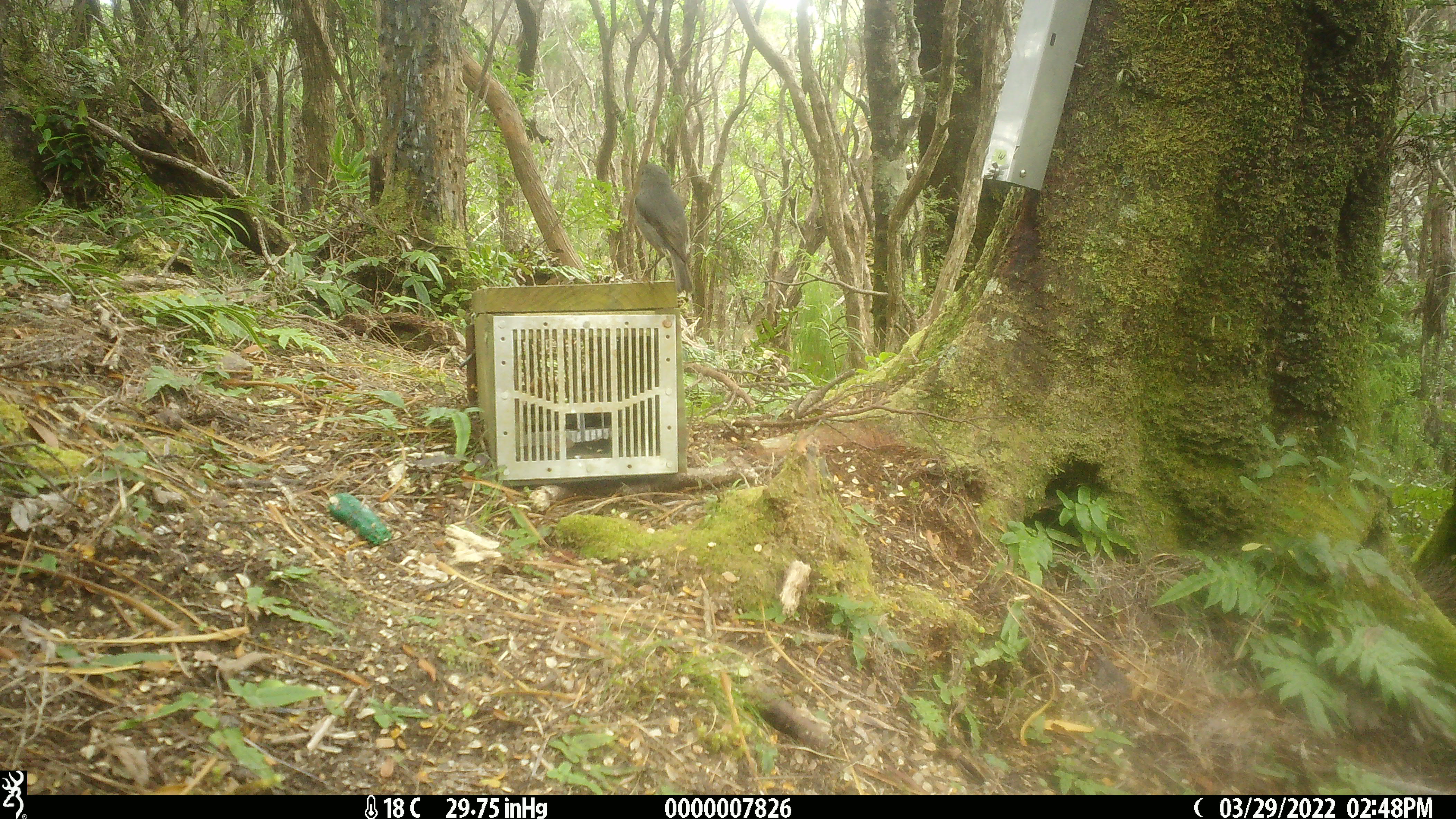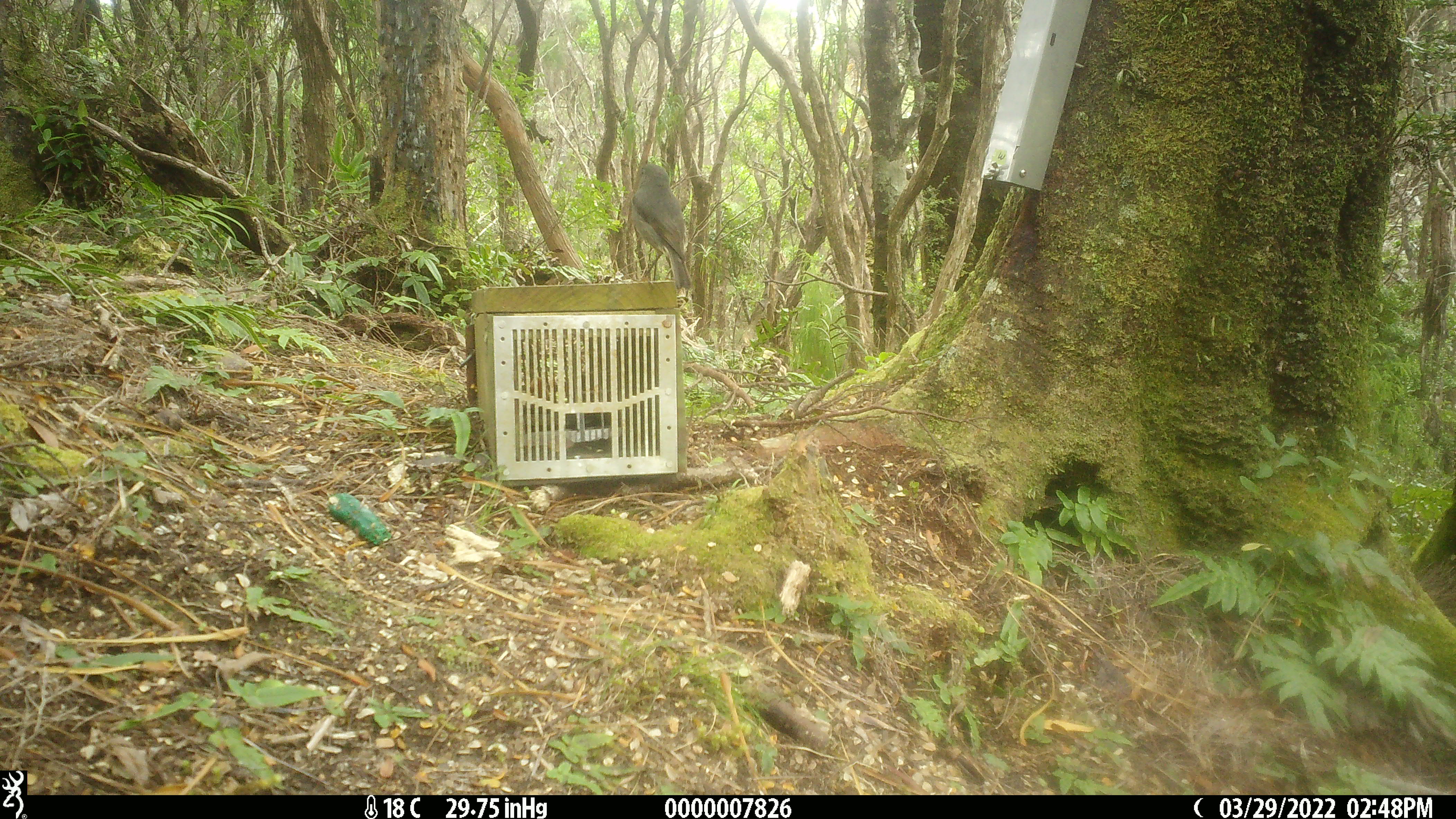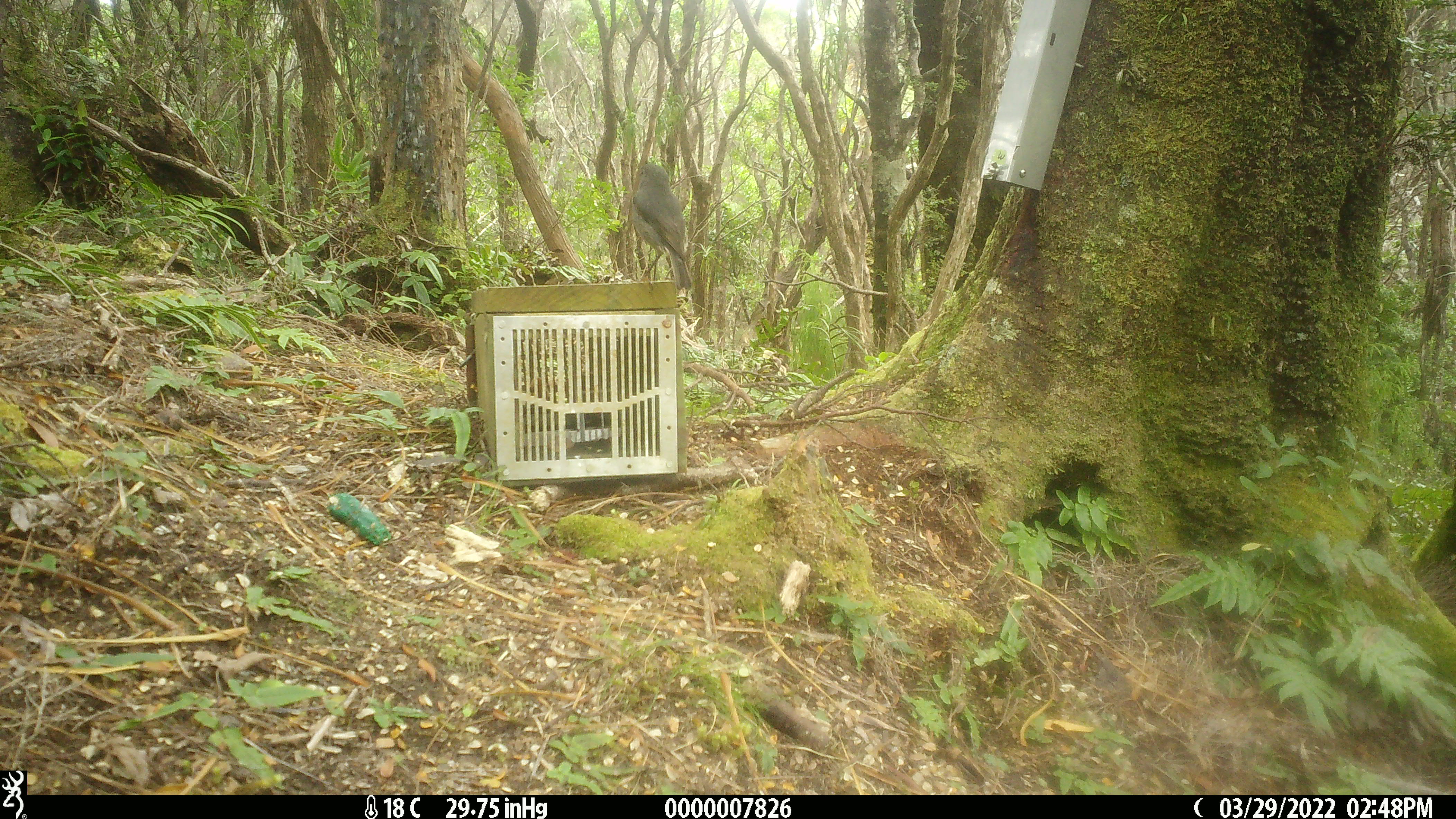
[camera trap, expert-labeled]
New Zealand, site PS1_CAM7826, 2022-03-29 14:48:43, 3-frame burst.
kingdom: Animalia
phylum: Chordata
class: Aves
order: Passeriformes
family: Petroicidae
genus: Petroica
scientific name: Petroica australis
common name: new zealand robin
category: robin